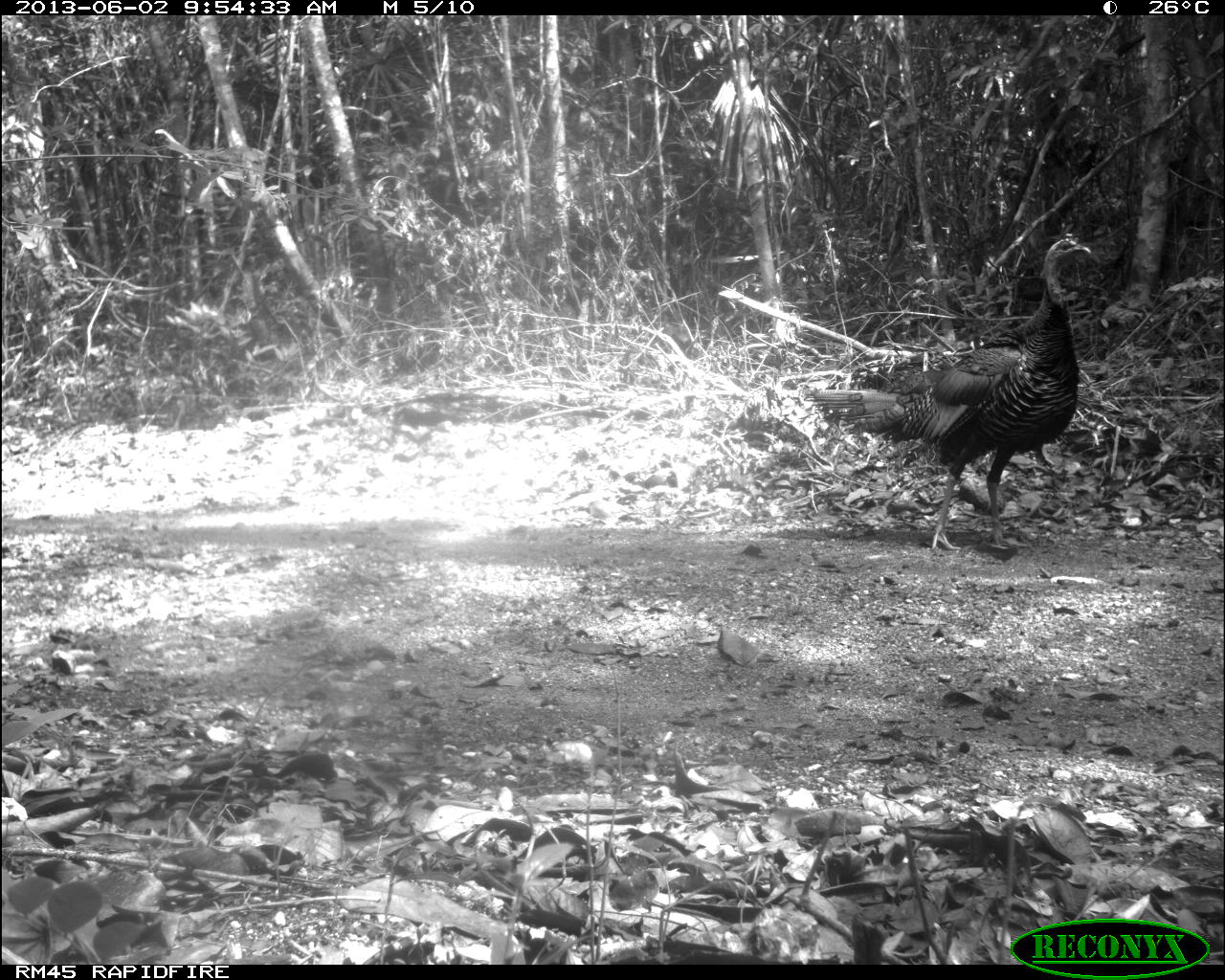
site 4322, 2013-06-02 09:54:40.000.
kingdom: Animalia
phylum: Chordata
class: Aves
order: Galliformes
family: Phasianidae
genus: Meleagris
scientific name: Meleagris ocellata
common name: ocellated turkey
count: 1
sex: male